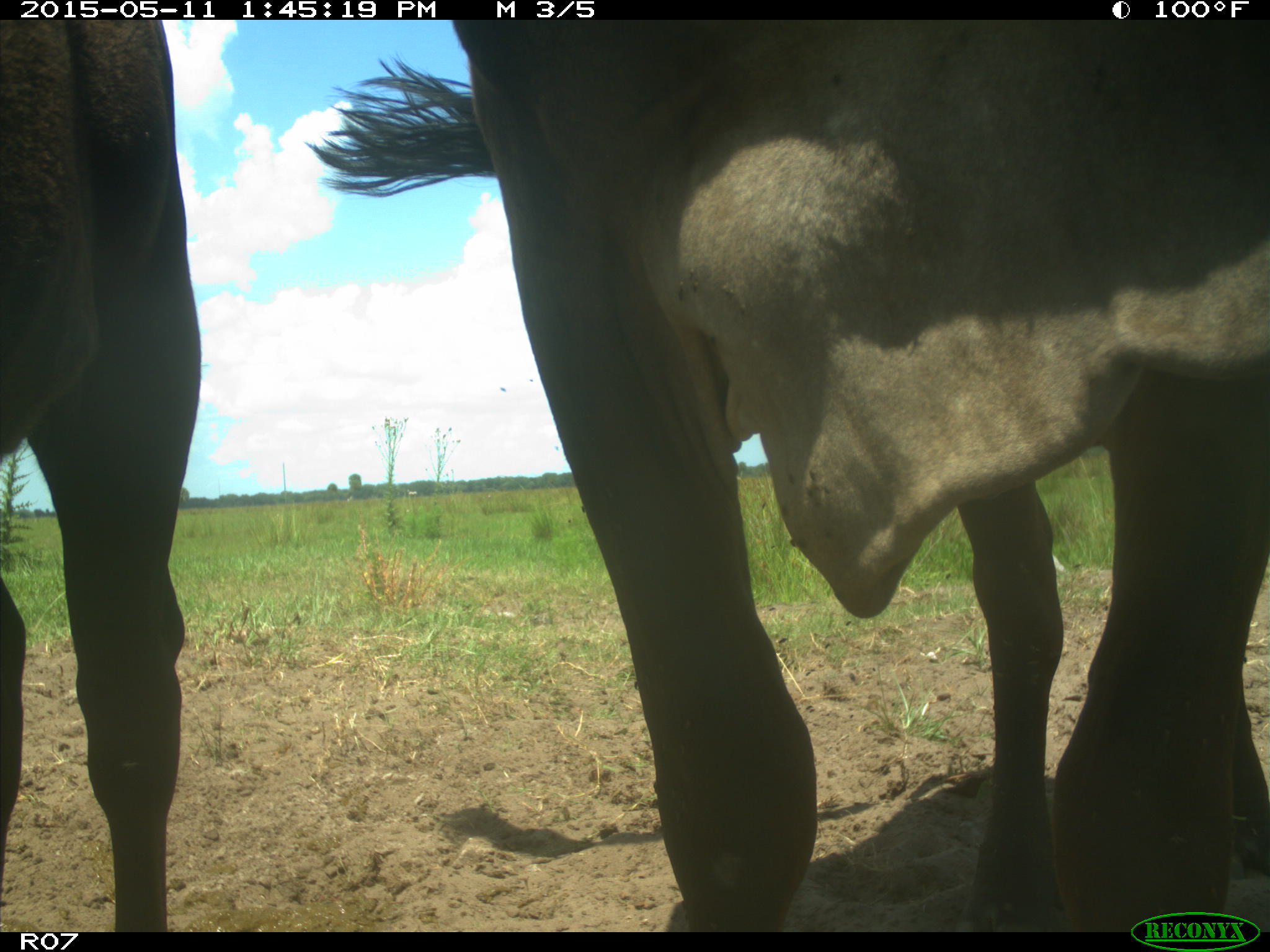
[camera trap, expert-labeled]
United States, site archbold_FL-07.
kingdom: Animalia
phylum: Chordata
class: Mammalia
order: Artiodactyla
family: Bovidae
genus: Bos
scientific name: Bos taurus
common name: domestic cow